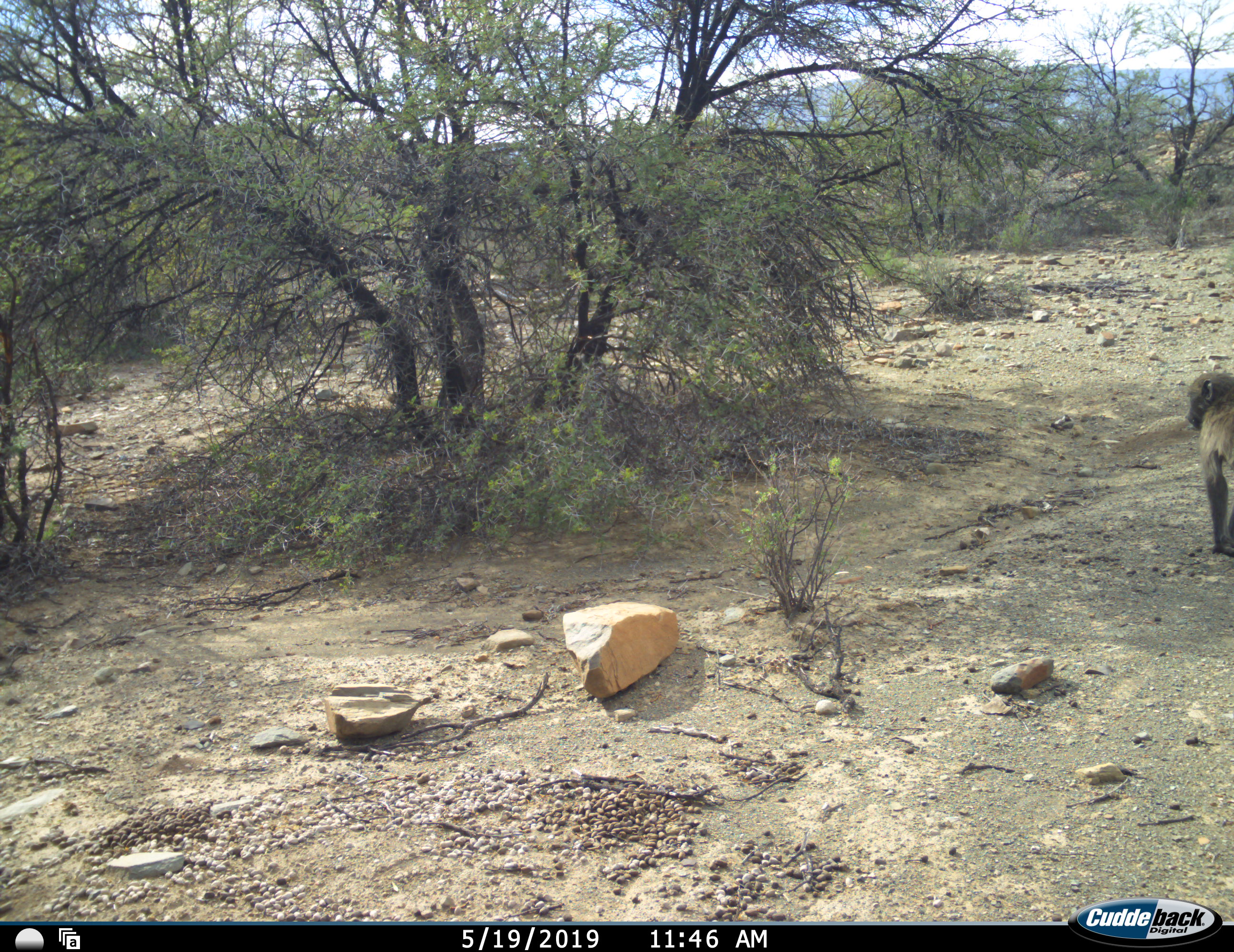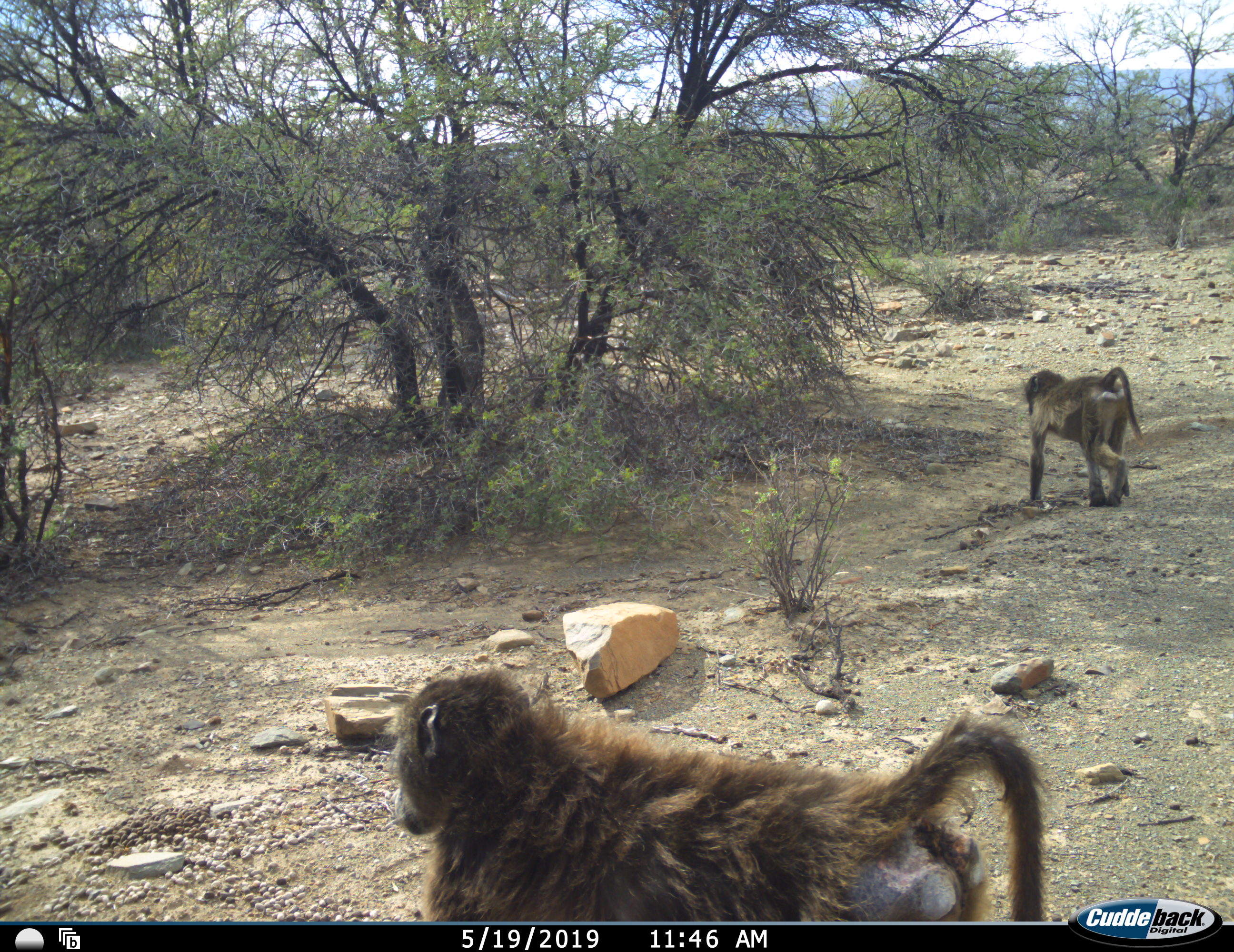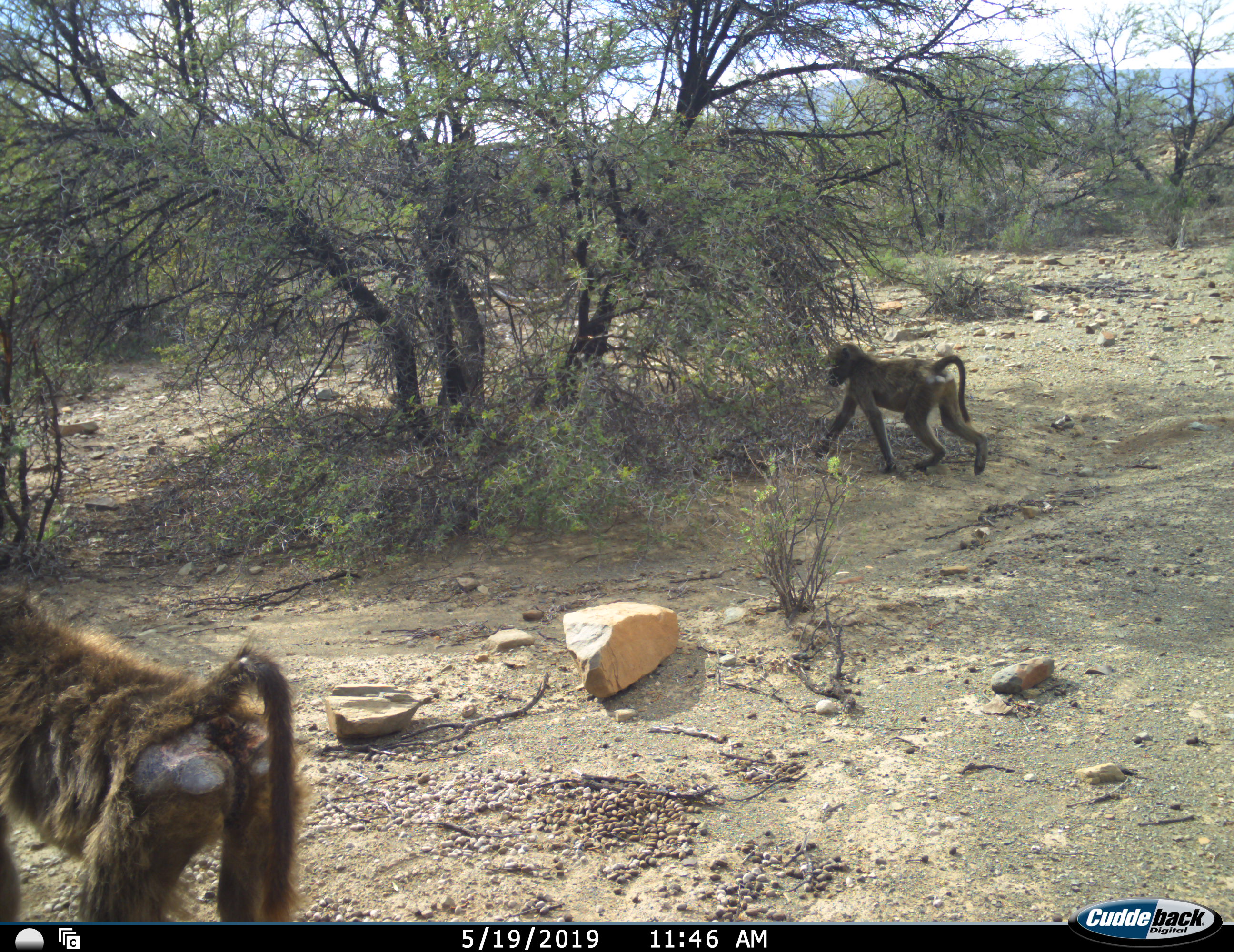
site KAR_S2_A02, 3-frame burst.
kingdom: Animalia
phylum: Chordata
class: Mammalia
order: Primates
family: Cercopithecidae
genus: Papio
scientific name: Papio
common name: baboon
Baboon (Papio), count 2. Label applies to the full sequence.